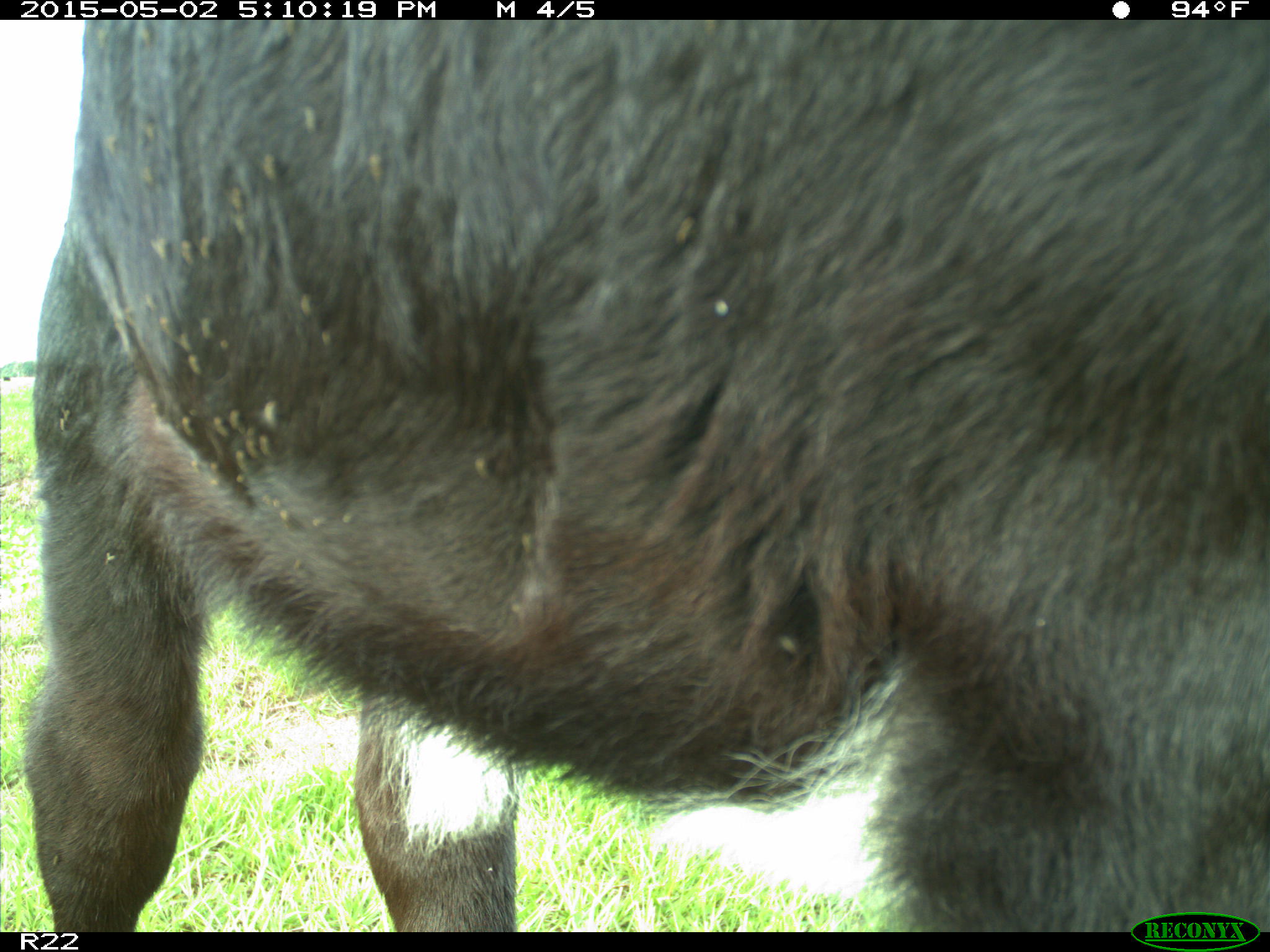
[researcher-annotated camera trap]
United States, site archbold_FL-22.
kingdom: Animalia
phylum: Chordata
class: Mammalia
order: Artiodactyla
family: Bovidae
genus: Bos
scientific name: Bos taurus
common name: domestic cow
Bos taurus (domestic cow).